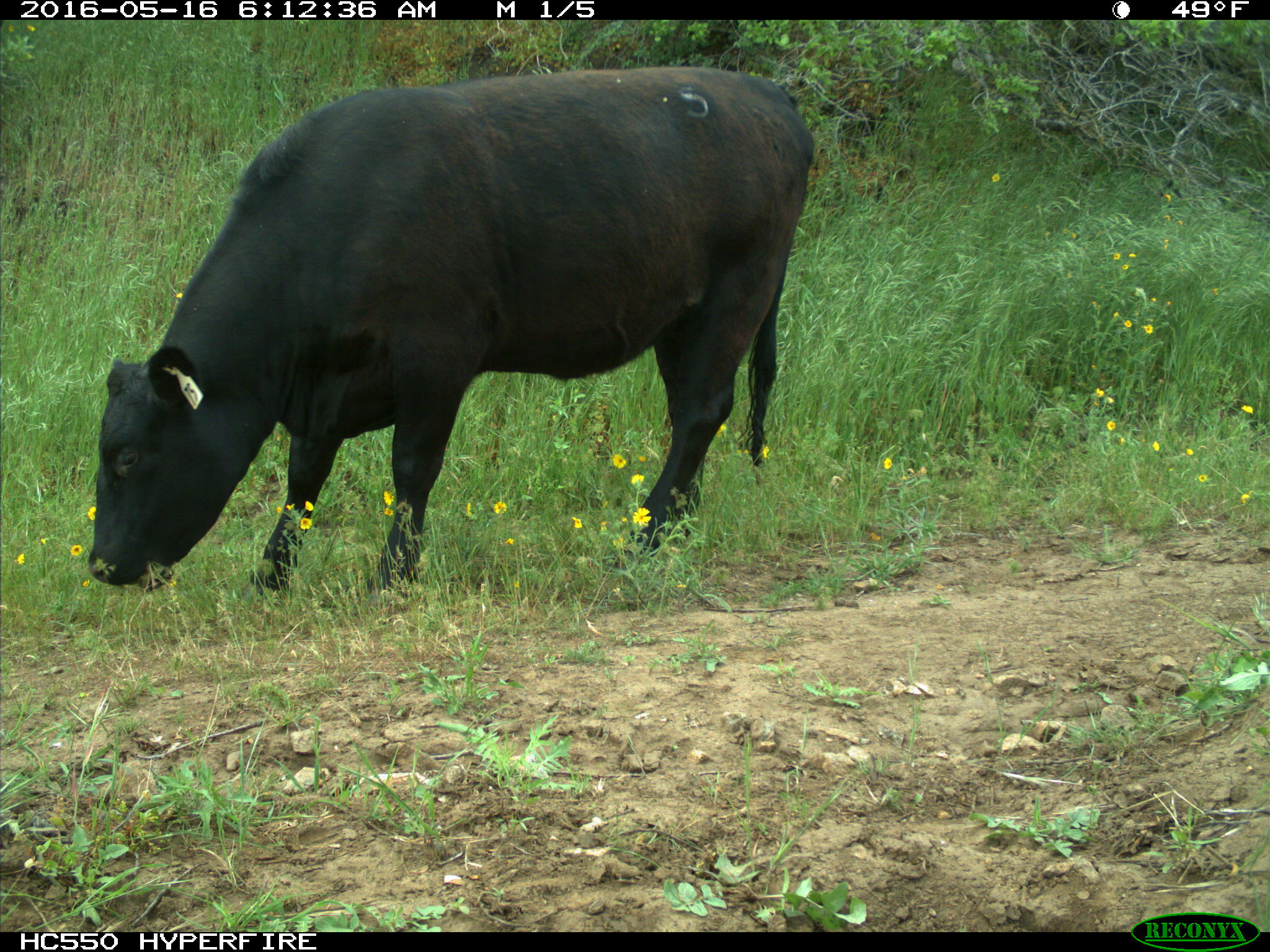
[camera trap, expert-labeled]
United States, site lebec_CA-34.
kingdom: Animalia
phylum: Chordata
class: Mammalia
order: Artiodactyla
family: Bovidae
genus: Bos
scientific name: Bos taurus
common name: domestic cow